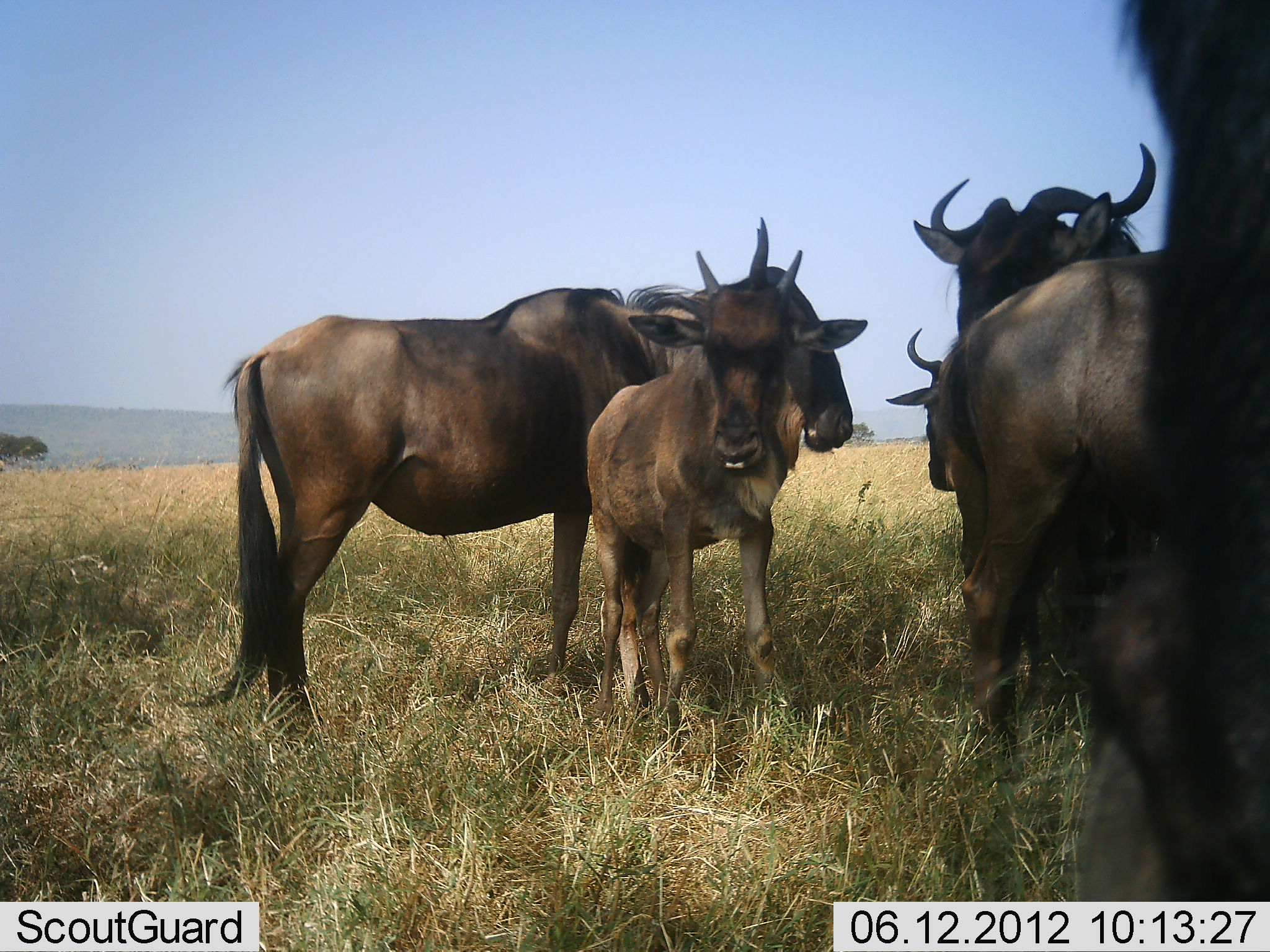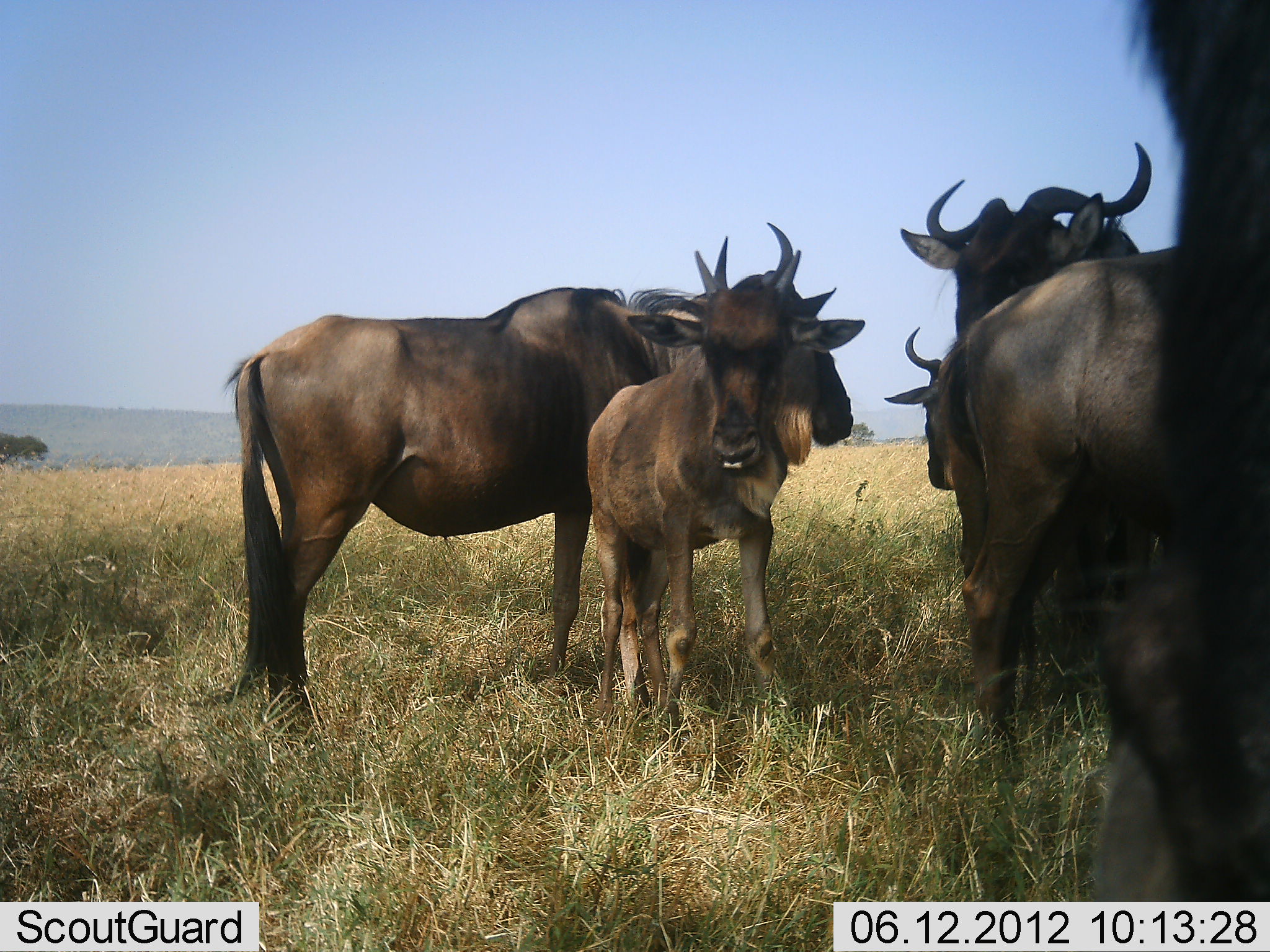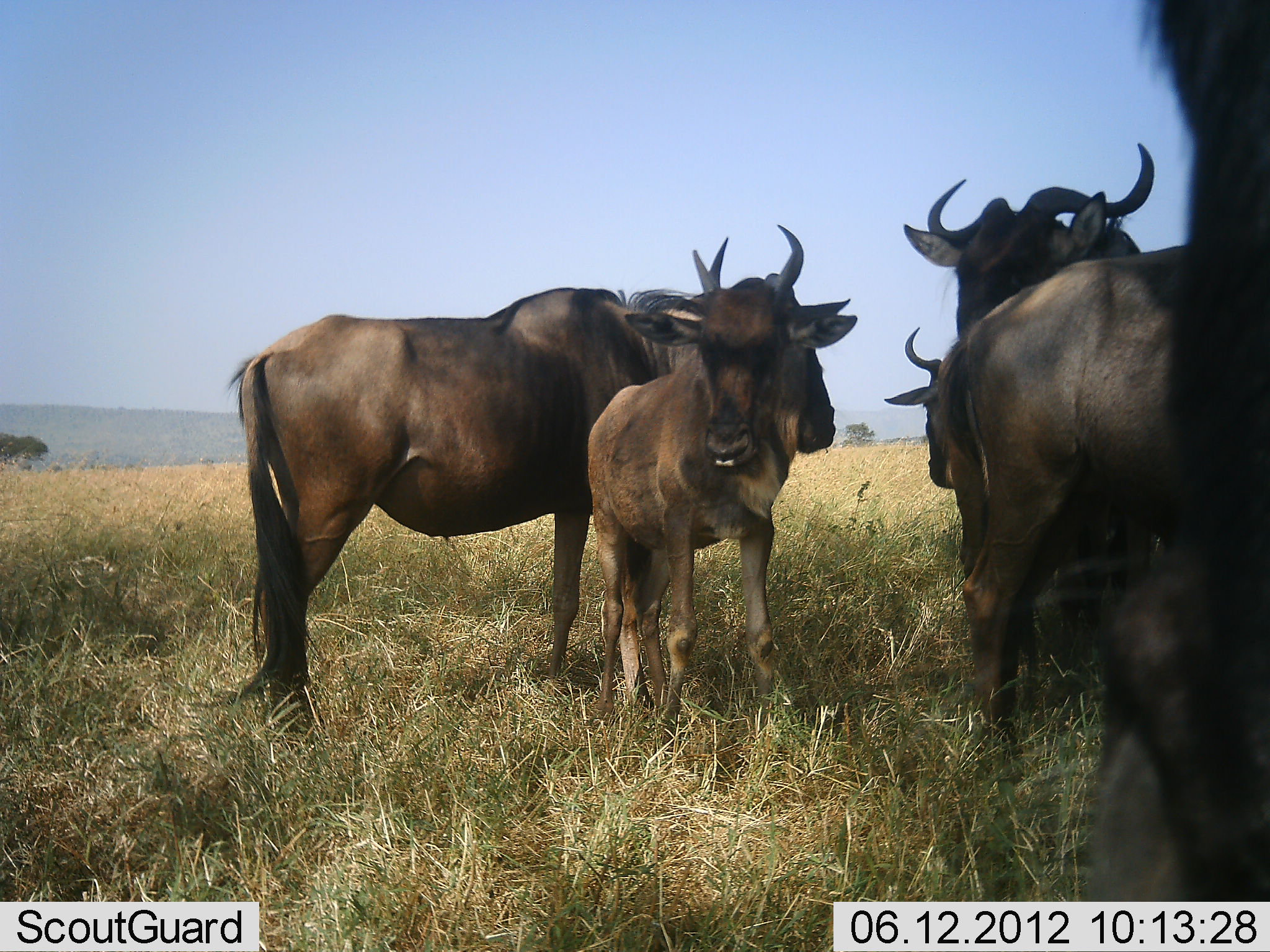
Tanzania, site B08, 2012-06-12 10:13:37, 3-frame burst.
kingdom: Animalia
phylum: Chordata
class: Mammalia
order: Artiodactyla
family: Bovidae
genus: Connochaetes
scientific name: Connochaetes taurinus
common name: blue wildebeest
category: wildebeest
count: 6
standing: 90%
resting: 0%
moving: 0%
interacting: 10%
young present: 90%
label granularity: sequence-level